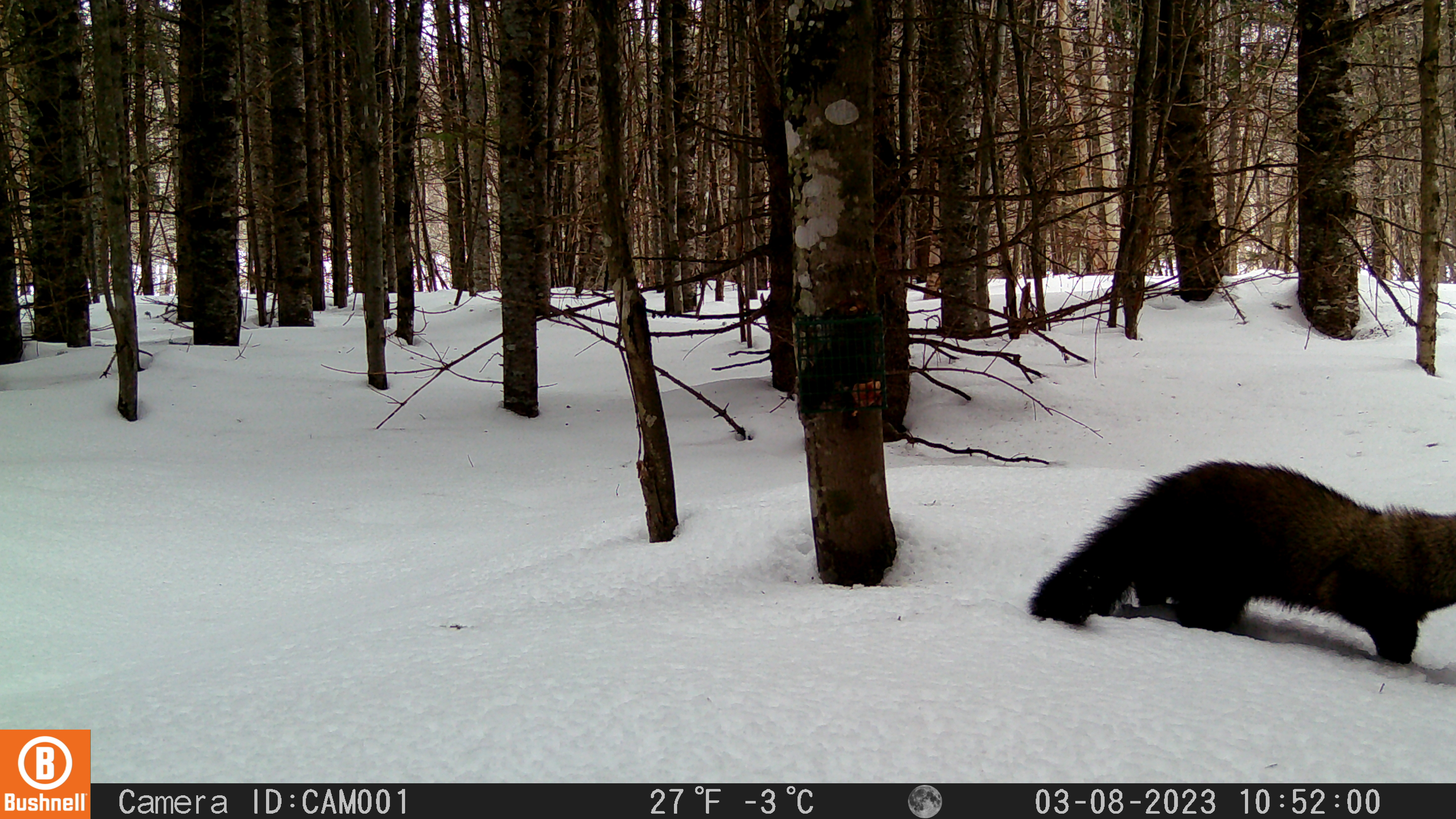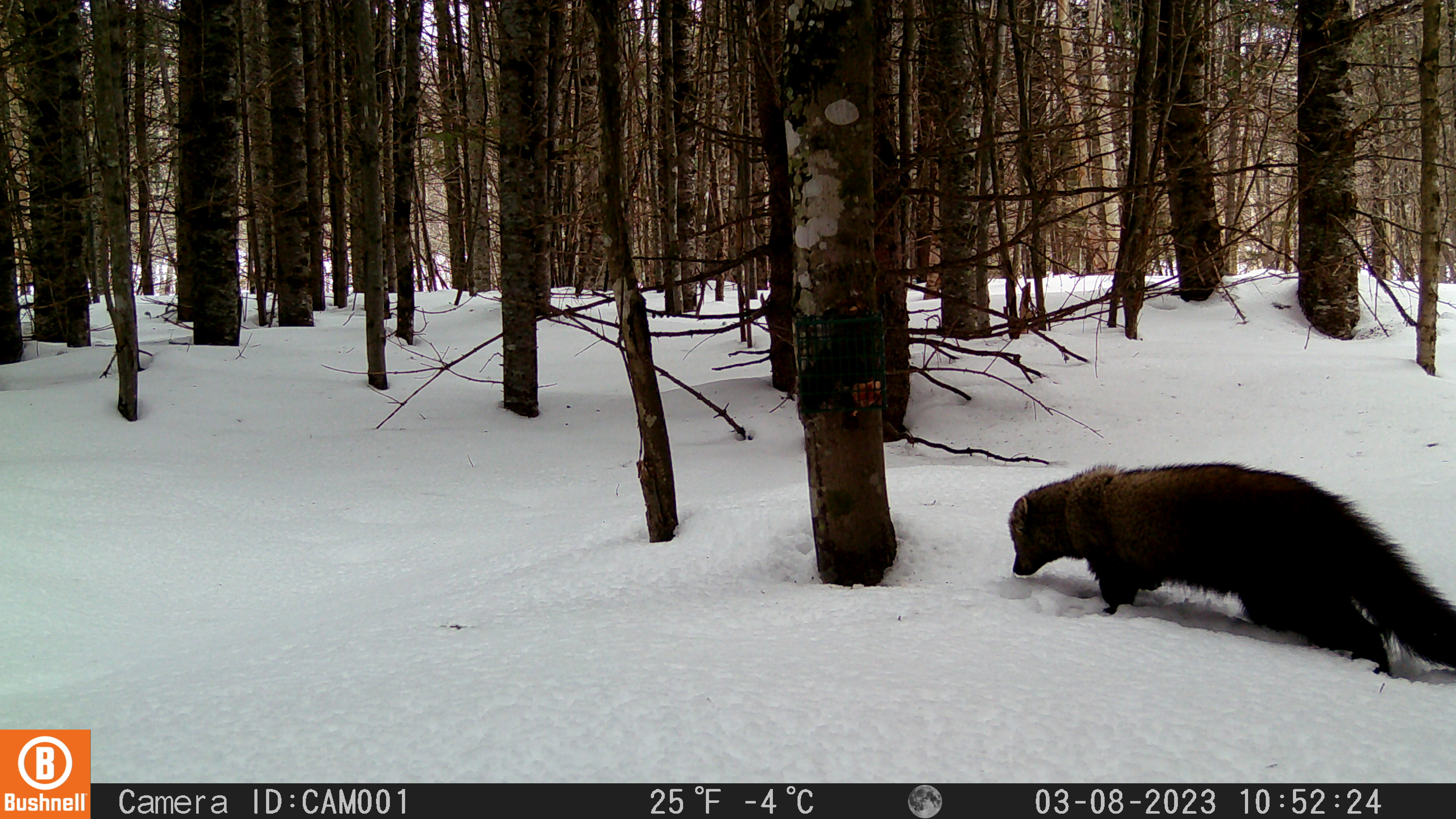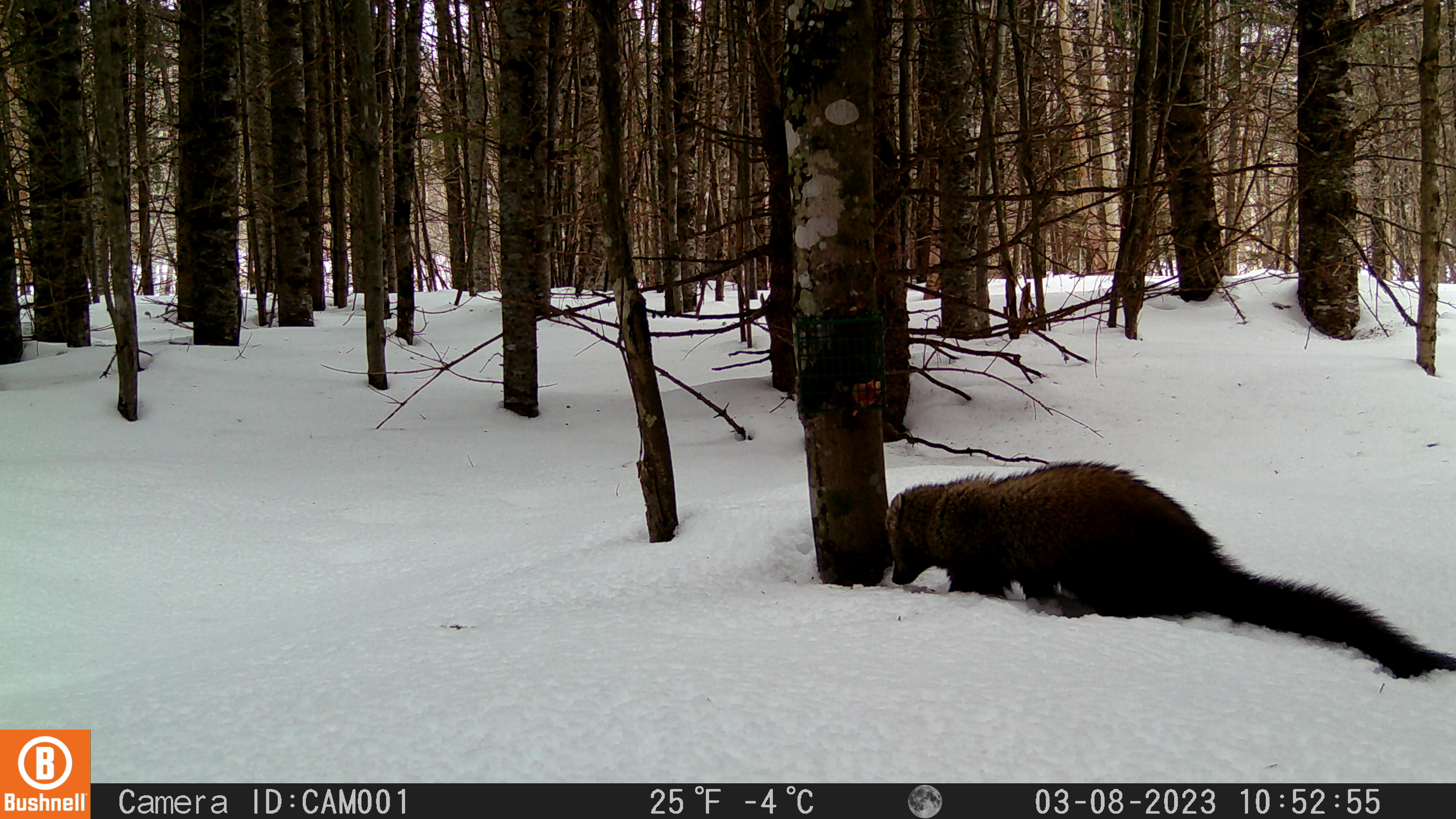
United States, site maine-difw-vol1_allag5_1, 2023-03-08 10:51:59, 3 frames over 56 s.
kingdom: Animalia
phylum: Chordata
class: Mammalia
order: Carnivora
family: Mustelidae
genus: Pekania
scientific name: Pekania pennanti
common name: fisher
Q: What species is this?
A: Fisher (Pekania pennanti).